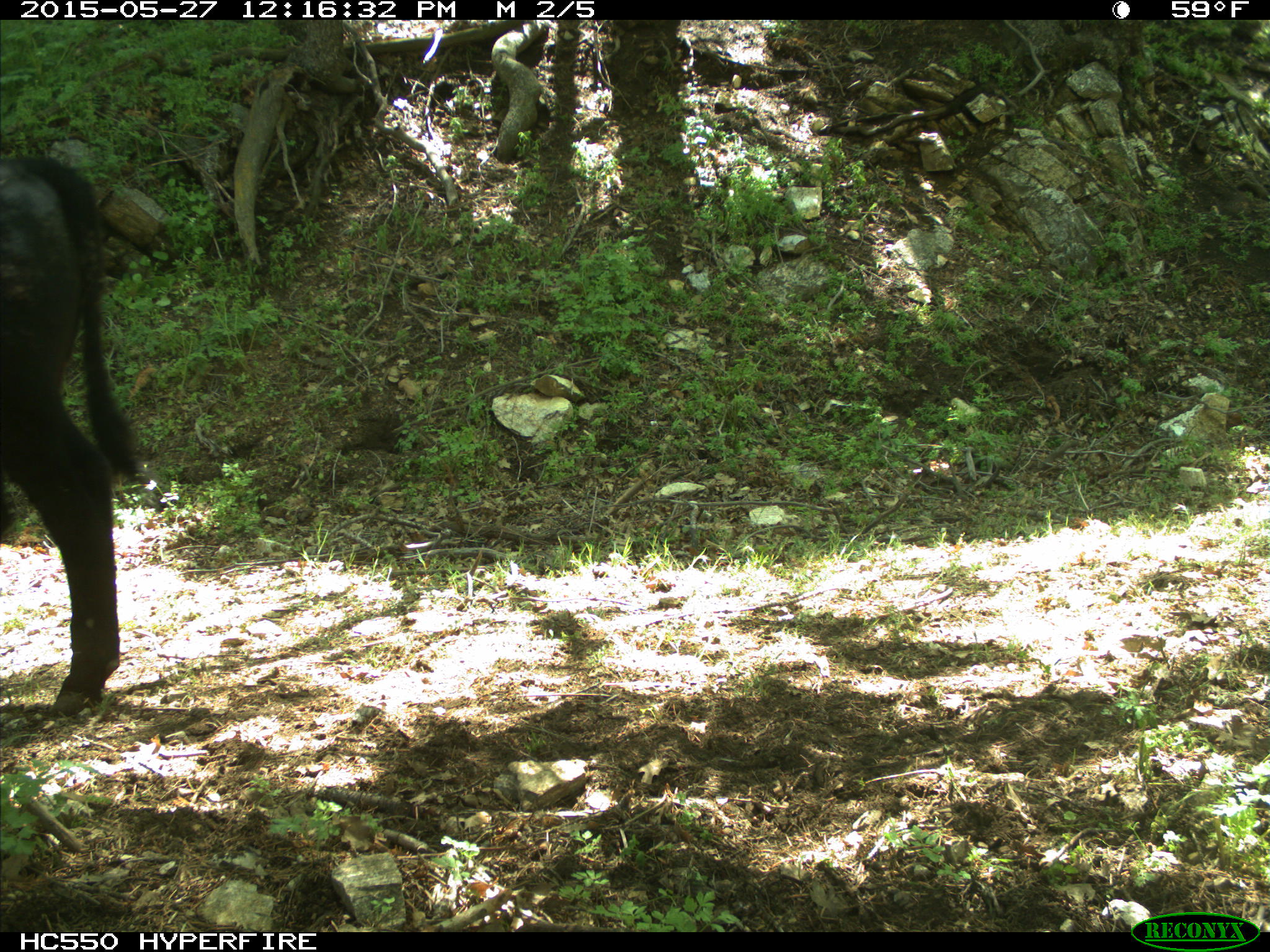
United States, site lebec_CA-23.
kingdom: Animalia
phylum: Chordata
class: Mammalia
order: Artiodactyla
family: Bovidae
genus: Bos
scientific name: Bos taurus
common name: domestic cow